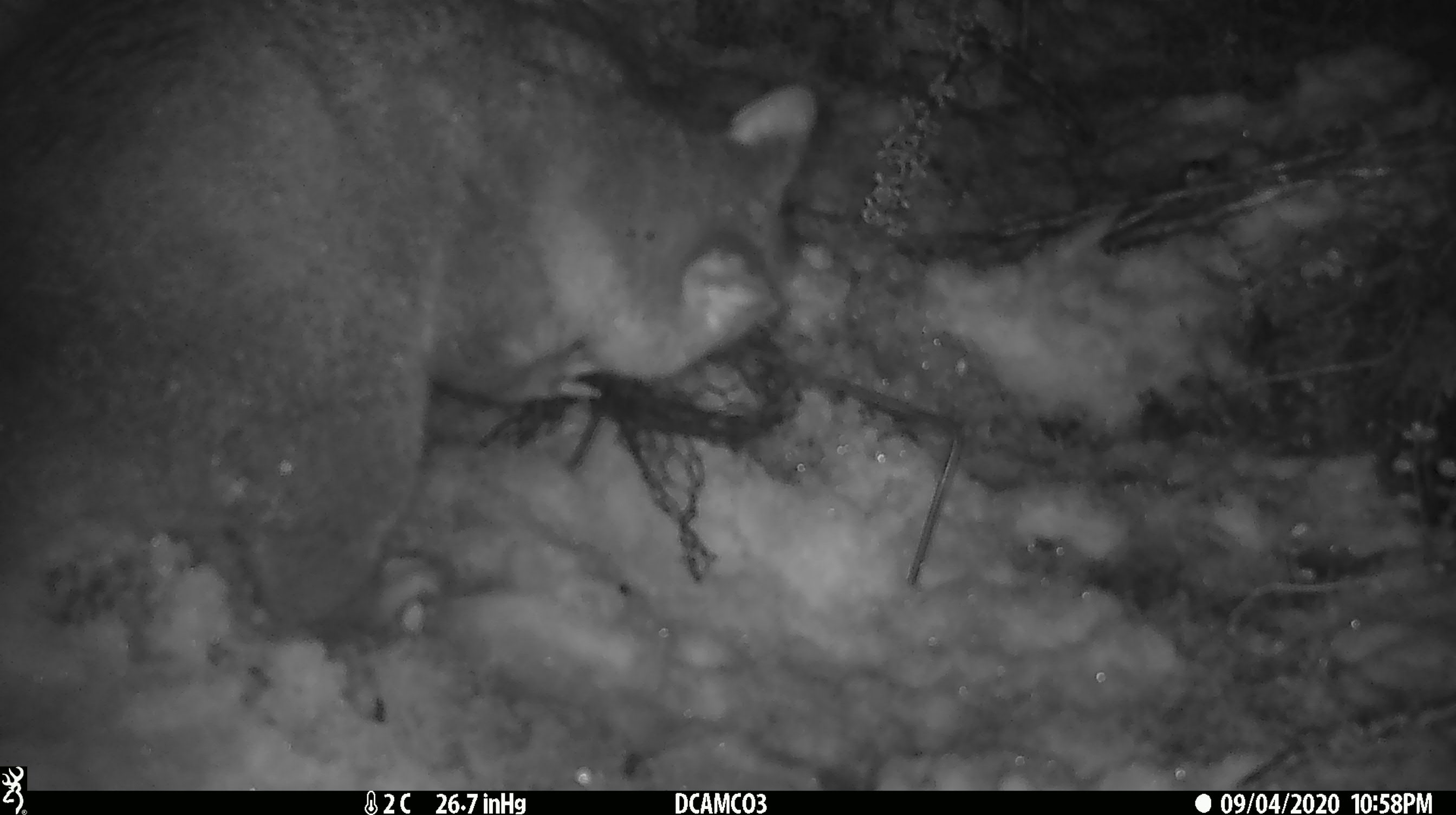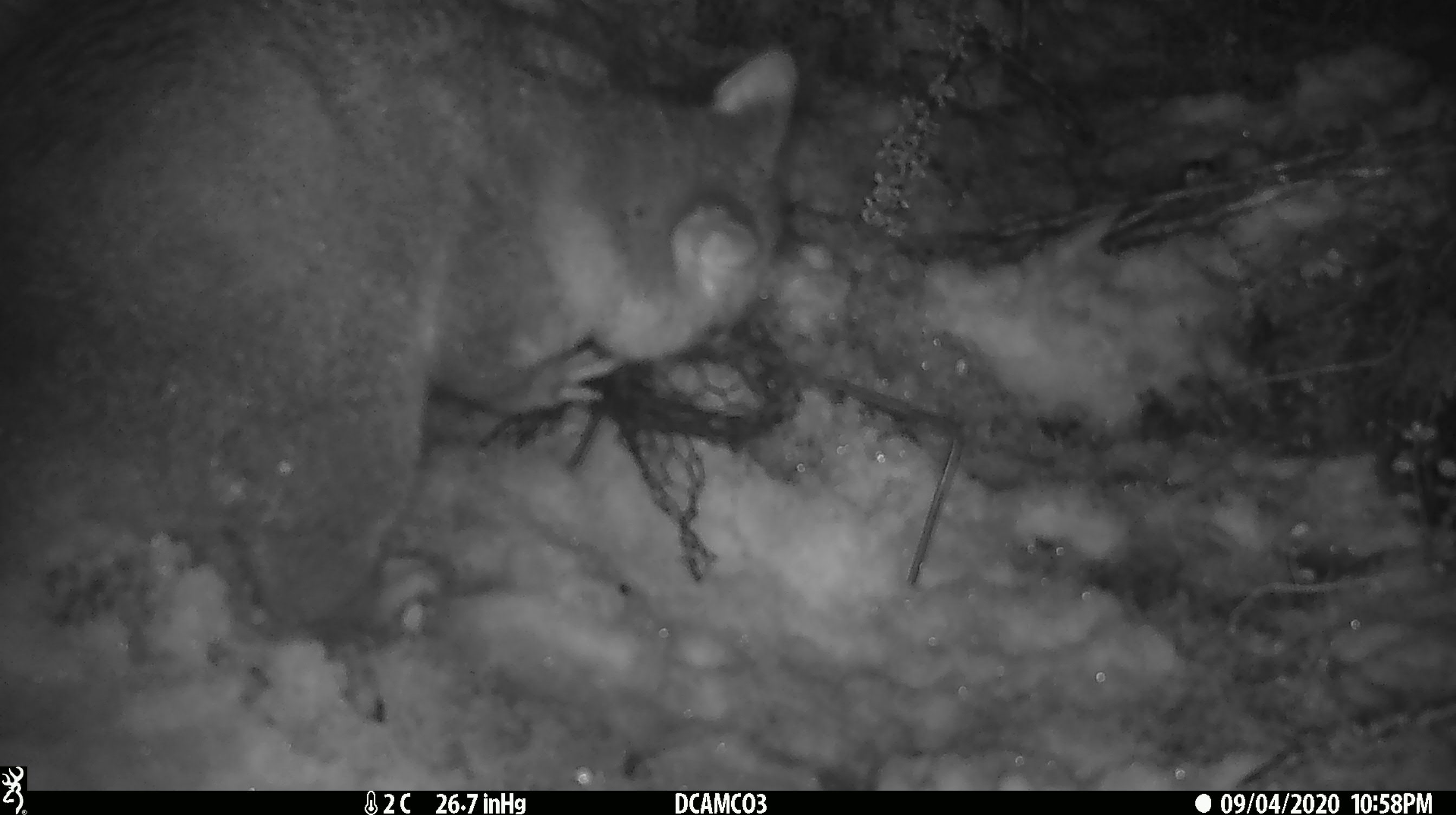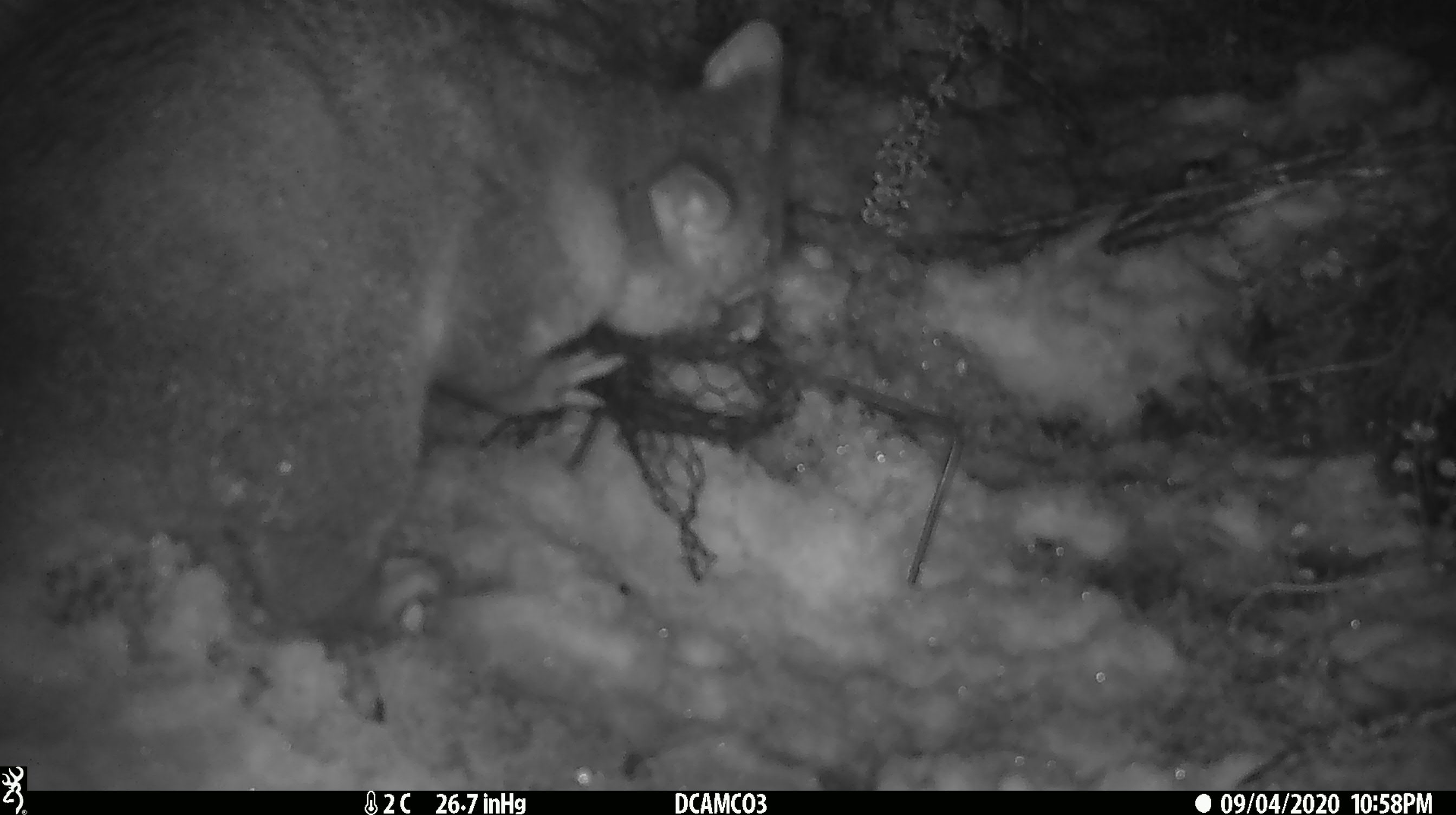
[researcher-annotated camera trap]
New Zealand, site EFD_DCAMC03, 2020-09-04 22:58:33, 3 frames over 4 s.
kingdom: Animalia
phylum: Chordata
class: Mammalia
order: Diprotodontia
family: Phalangeridae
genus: Trichosurus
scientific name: Trichosurus vulpecula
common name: common brushtail possum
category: possum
Possum (common brushtail possum) (Trichosurus vulpecula).